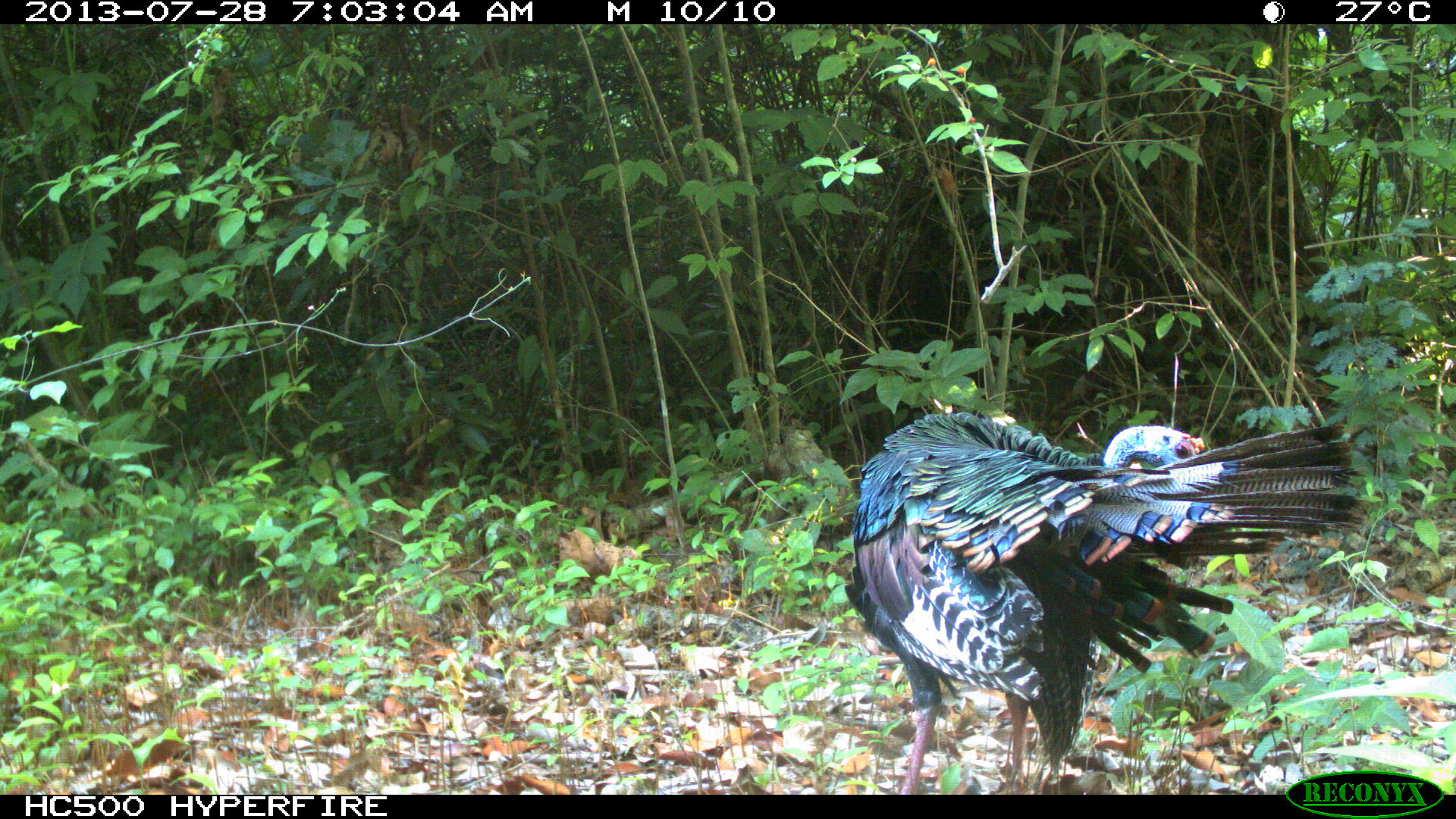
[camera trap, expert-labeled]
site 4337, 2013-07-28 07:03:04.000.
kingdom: Animalia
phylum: Chordata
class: Aves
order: Galliformes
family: Phasianidae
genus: Meleagris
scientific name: Meleagris ocellata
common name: ocellated turkey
Meleagris ocellata (ocellated turkey), count 1, sex male.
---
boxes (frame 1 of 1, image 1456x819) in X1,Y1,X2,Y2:
meleagris ocellata: 841,410,1364,793